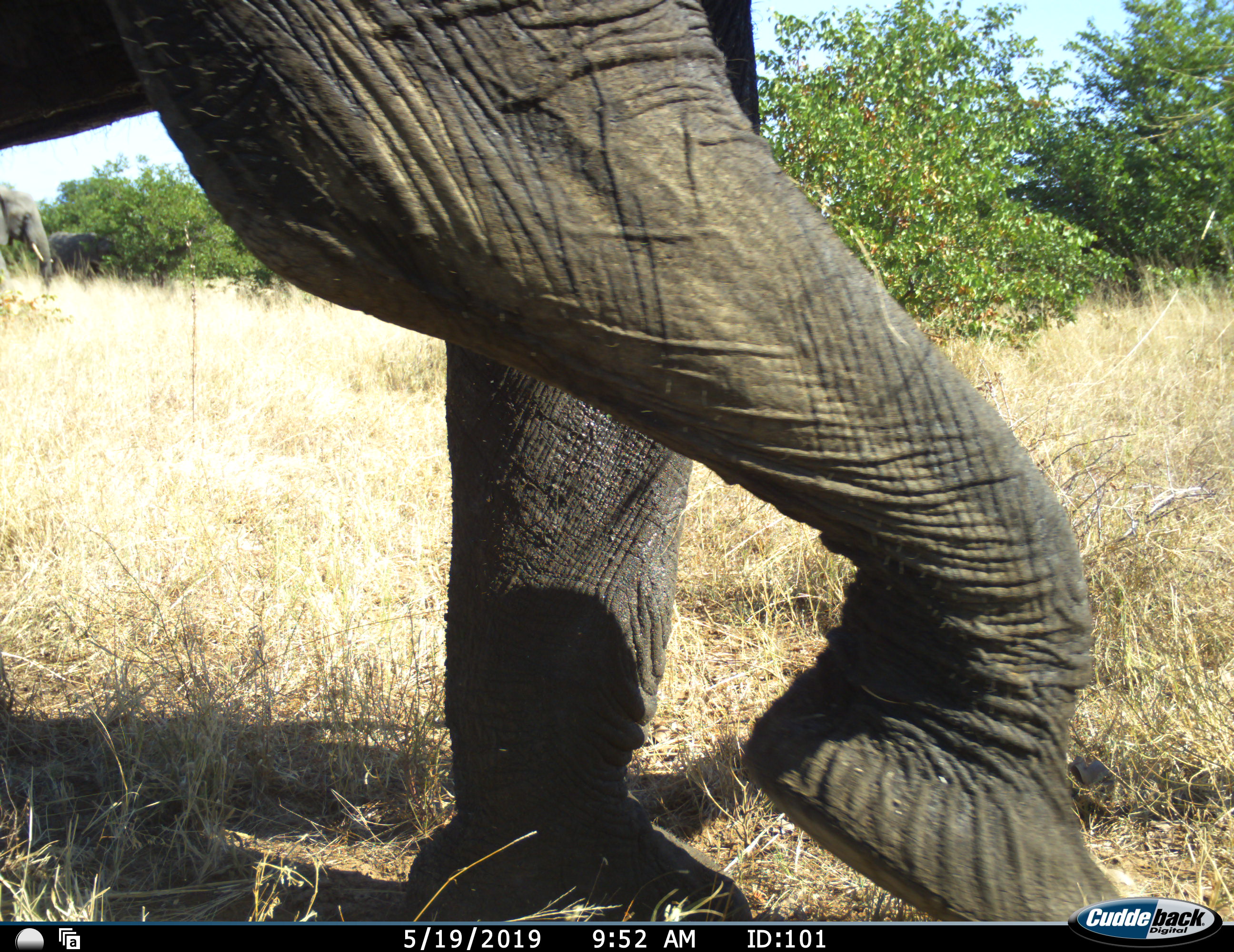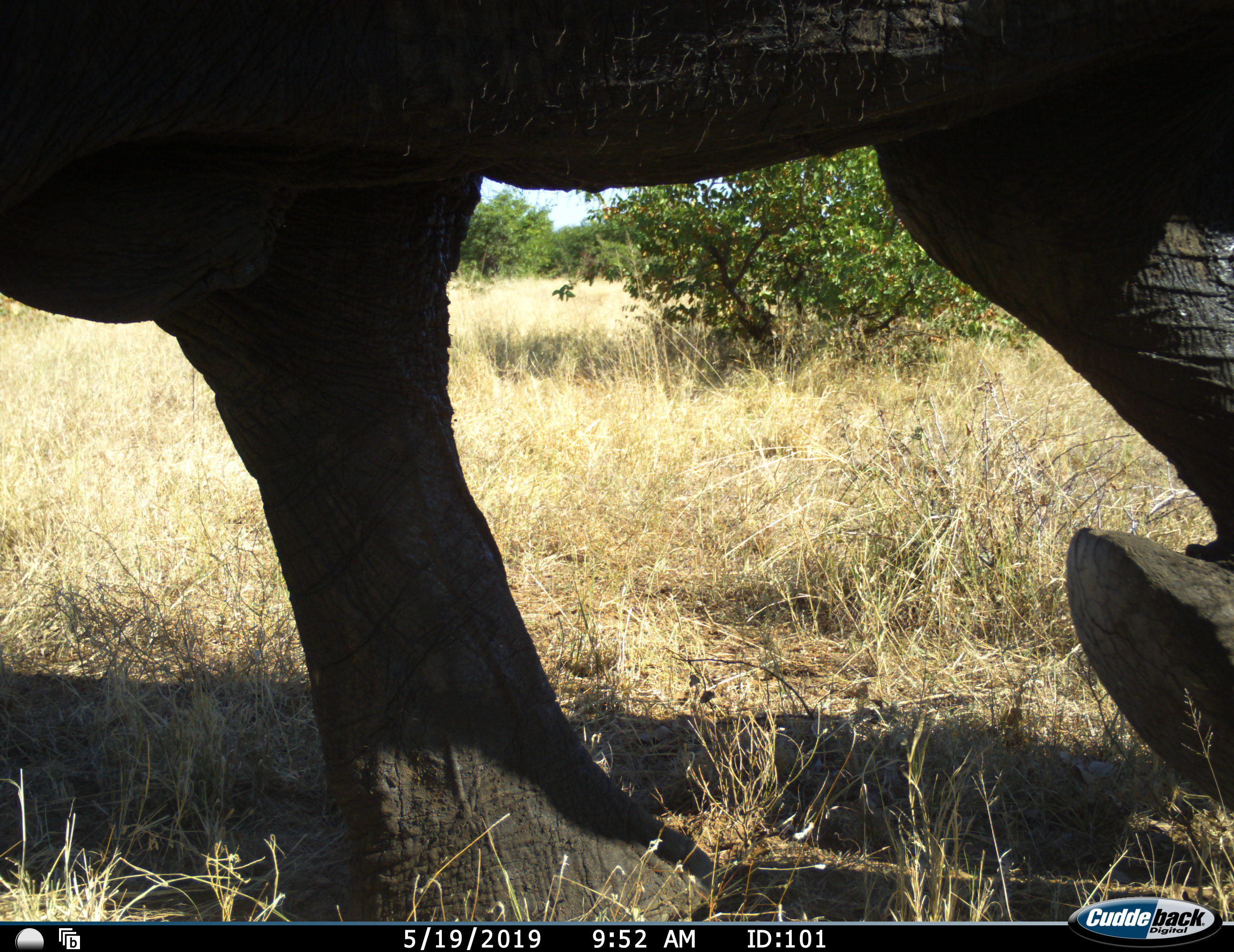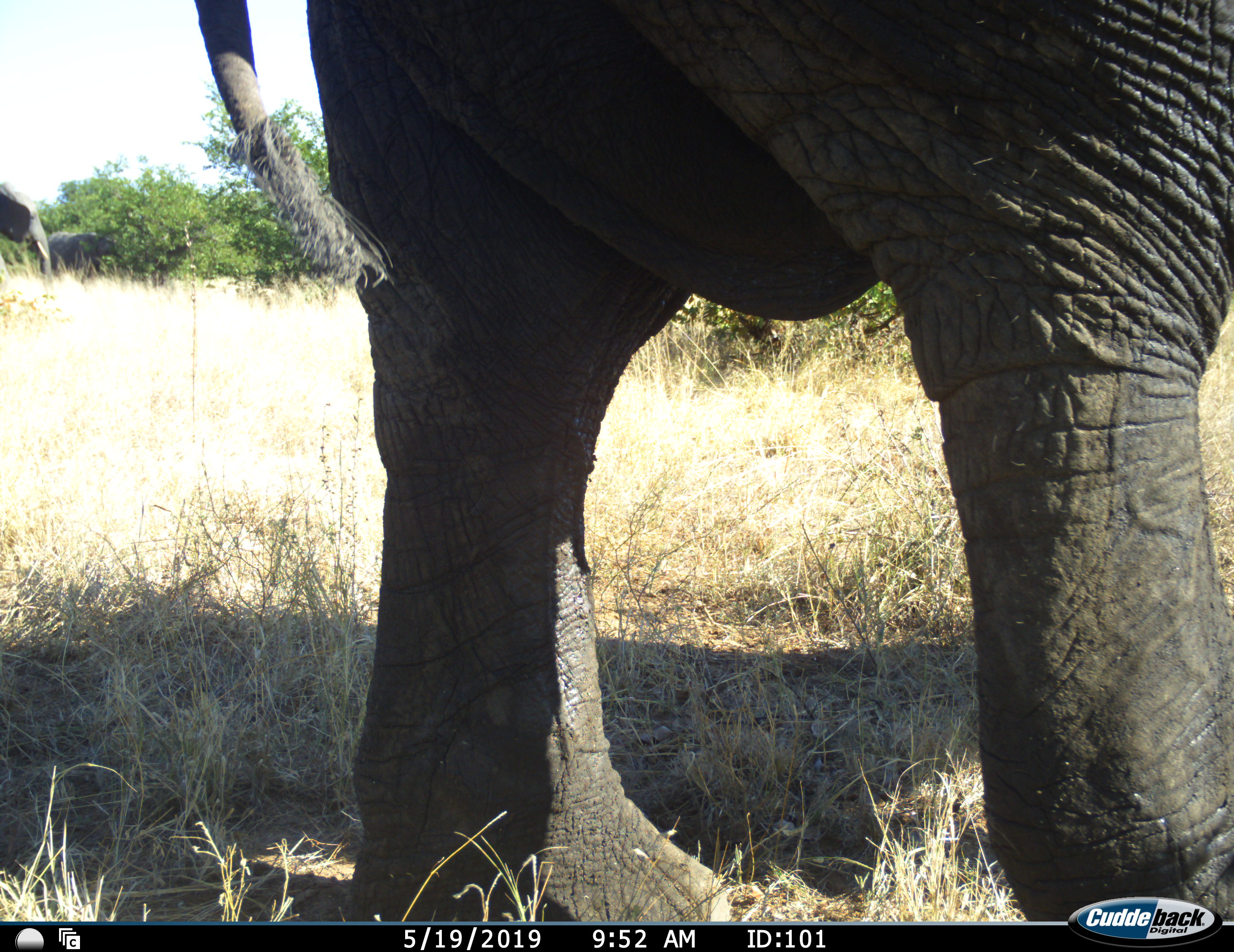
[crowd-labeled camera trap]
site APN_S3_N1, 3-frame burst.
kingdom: Animalia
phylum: Chordata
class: Mammalia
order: Proboscidea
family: Elephantidae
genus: Loxodonta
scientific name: Loxodonta africana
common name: african bush elephant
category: elephant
Elephant (african bush elephant) (Loxodonta africana), count 2. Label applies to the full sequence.